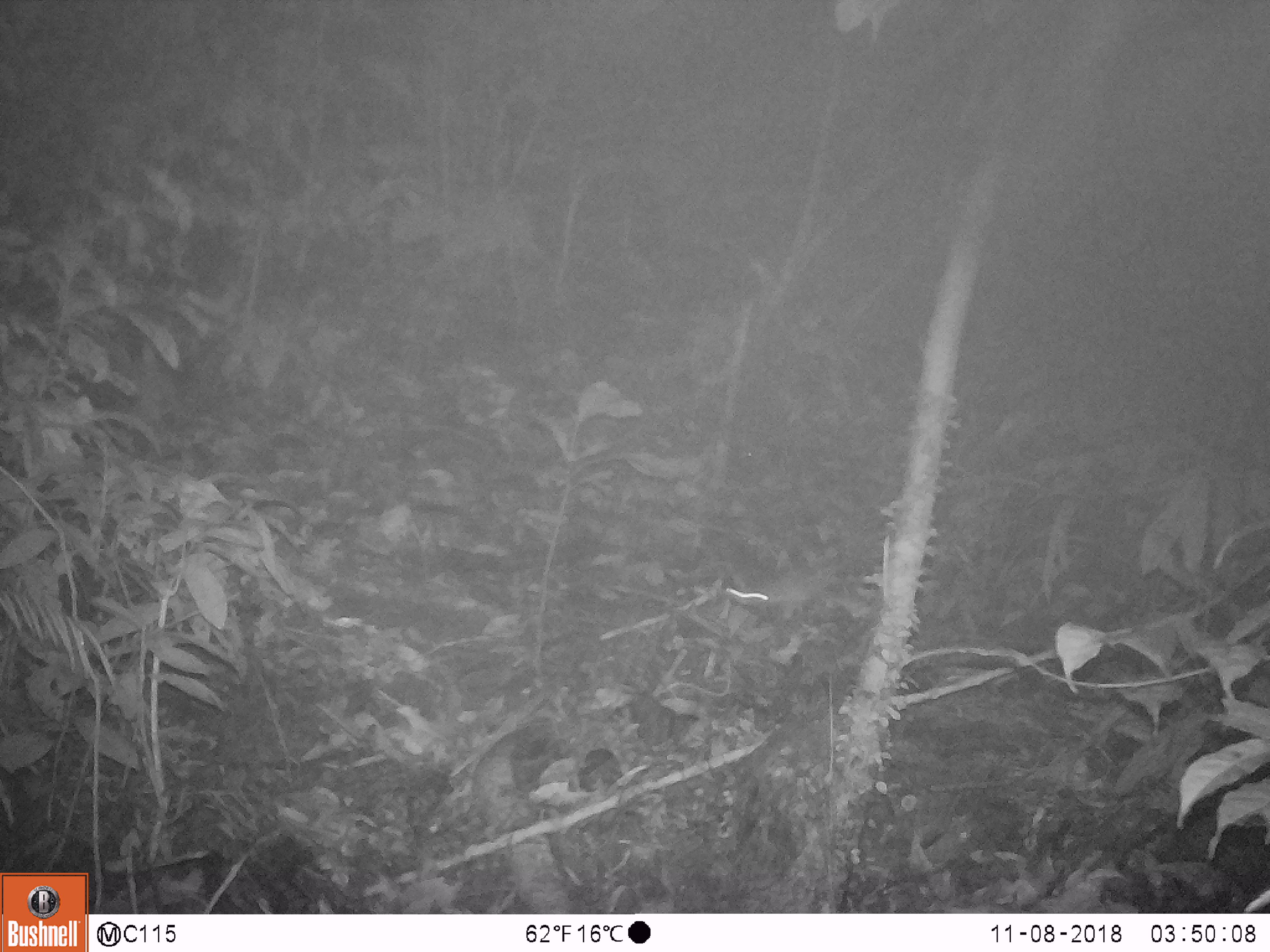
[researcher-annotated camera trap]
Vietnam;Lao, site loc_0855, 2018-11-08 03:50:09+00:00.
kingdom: Animalia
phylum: Chordata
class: Mammalia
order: Rodentia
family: Muridae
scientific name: Muridae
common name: old-world mice and rats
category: unidentified murid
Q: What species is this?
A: Unidentified murid (old-world mice and rats) (Muridae).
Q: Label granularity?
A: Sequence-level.